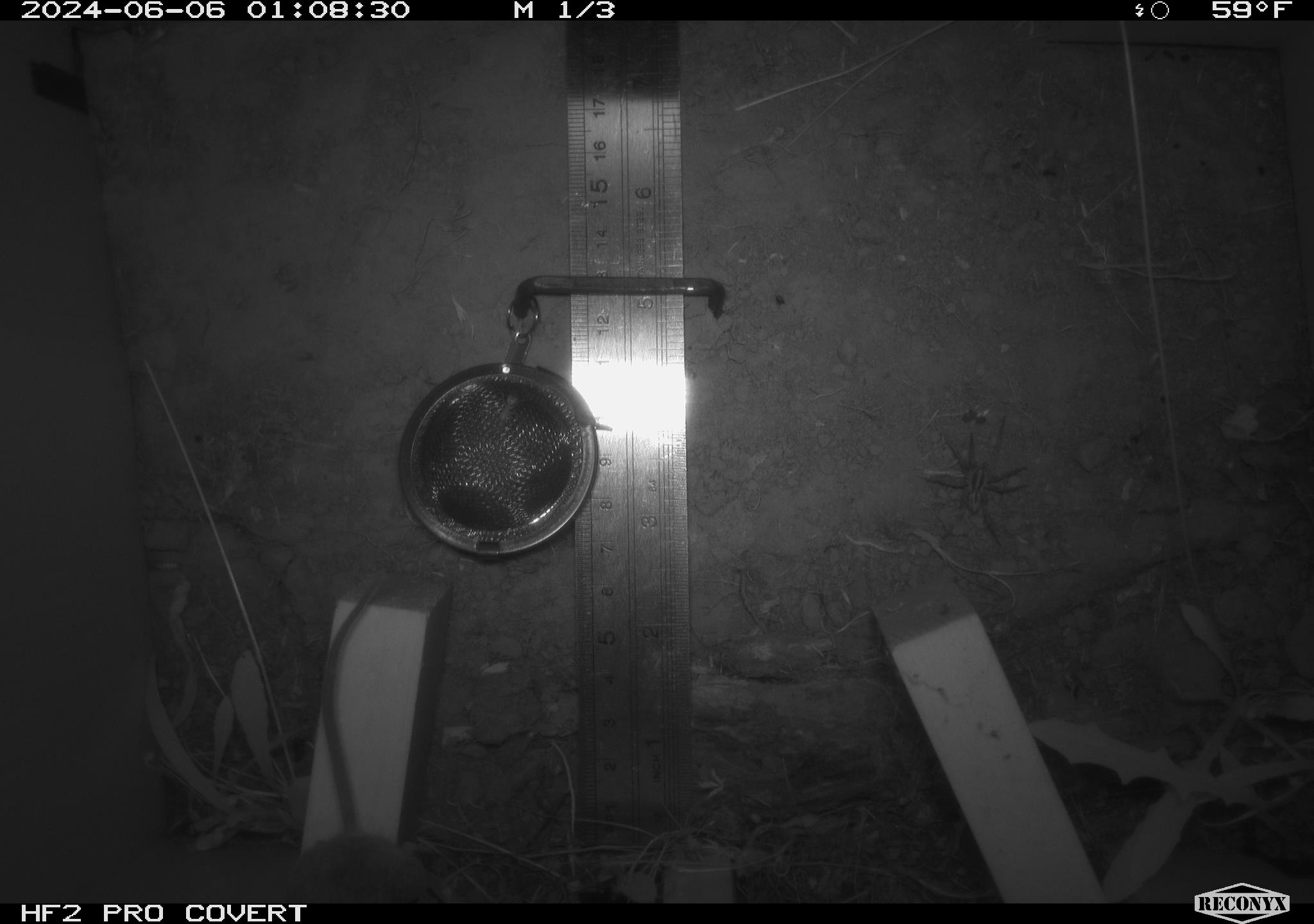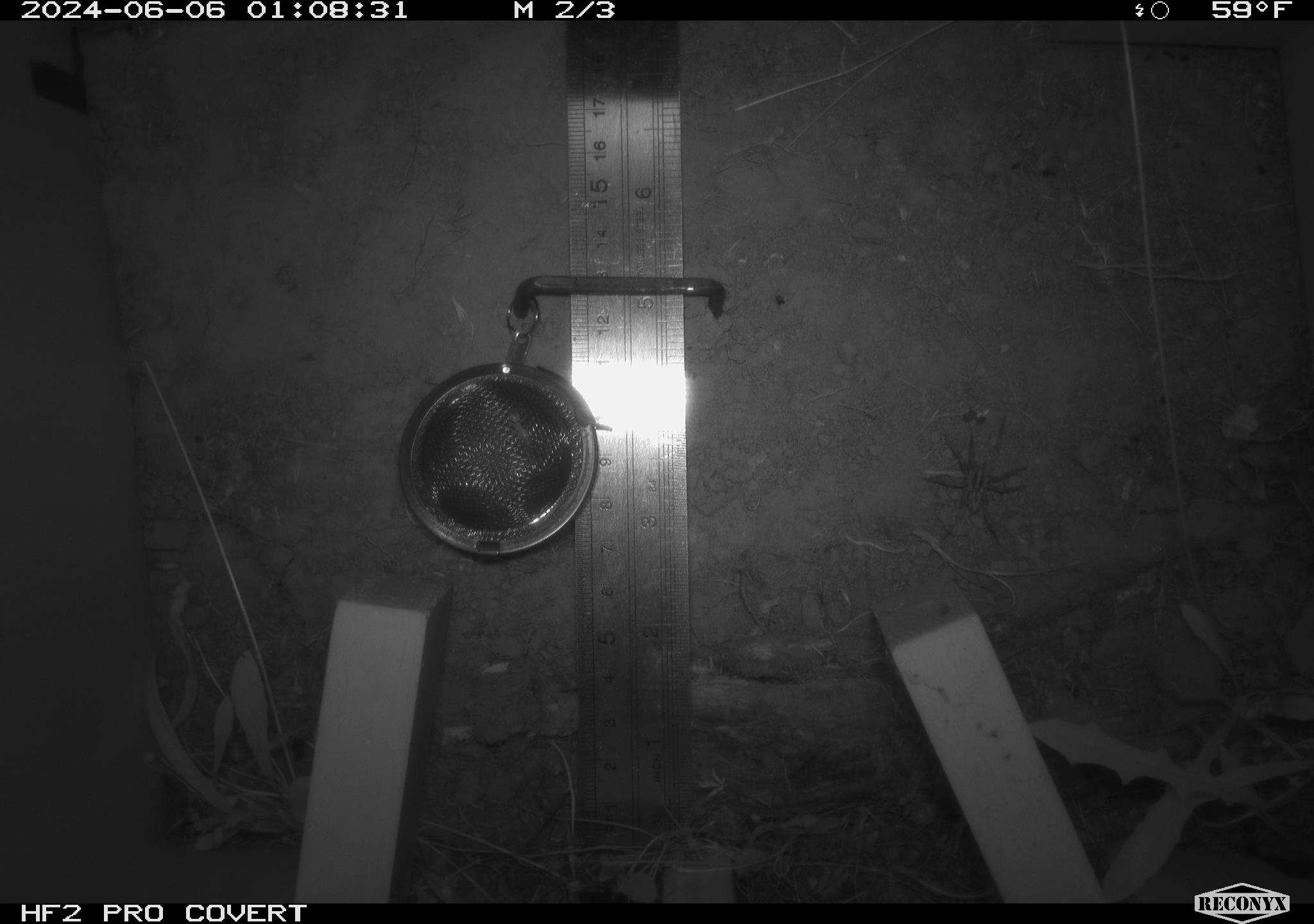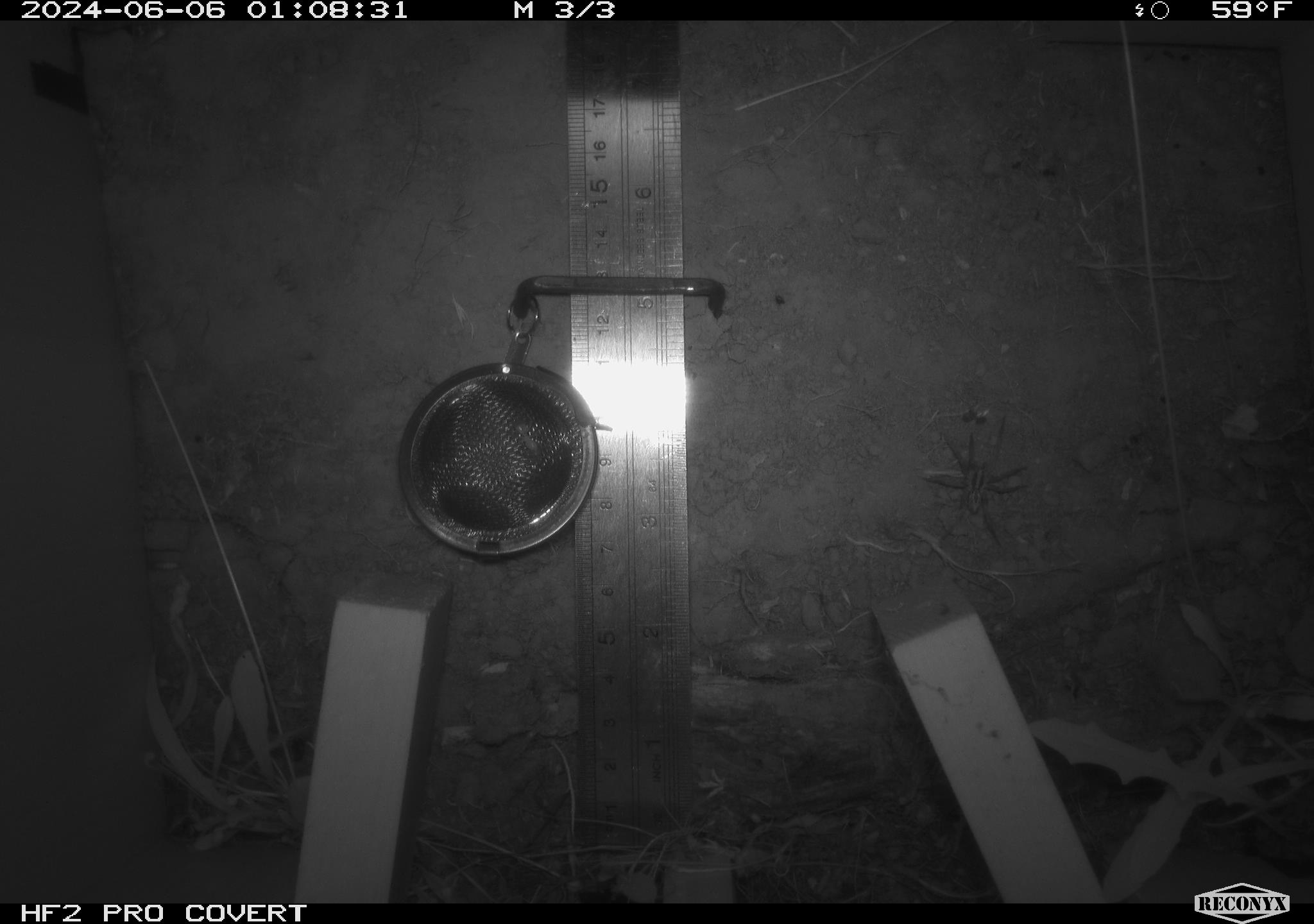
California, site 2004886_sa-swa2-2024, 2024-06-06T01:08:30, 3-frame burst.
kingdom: Animalia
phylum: Chordata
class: Mammalia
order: Rodentia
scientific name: Rodentia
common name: mouse species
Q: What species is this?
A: Mouse species (Rodentia).